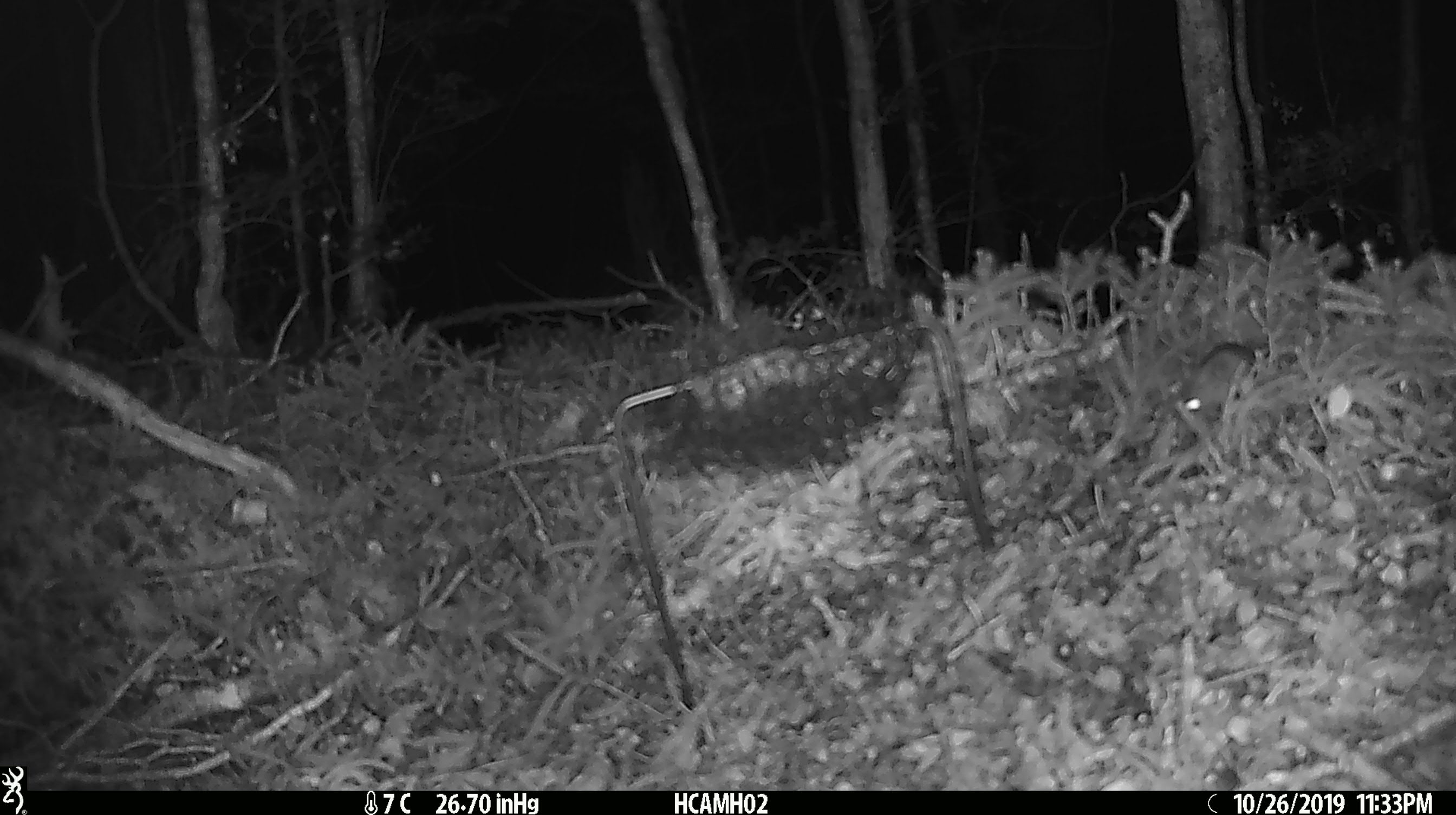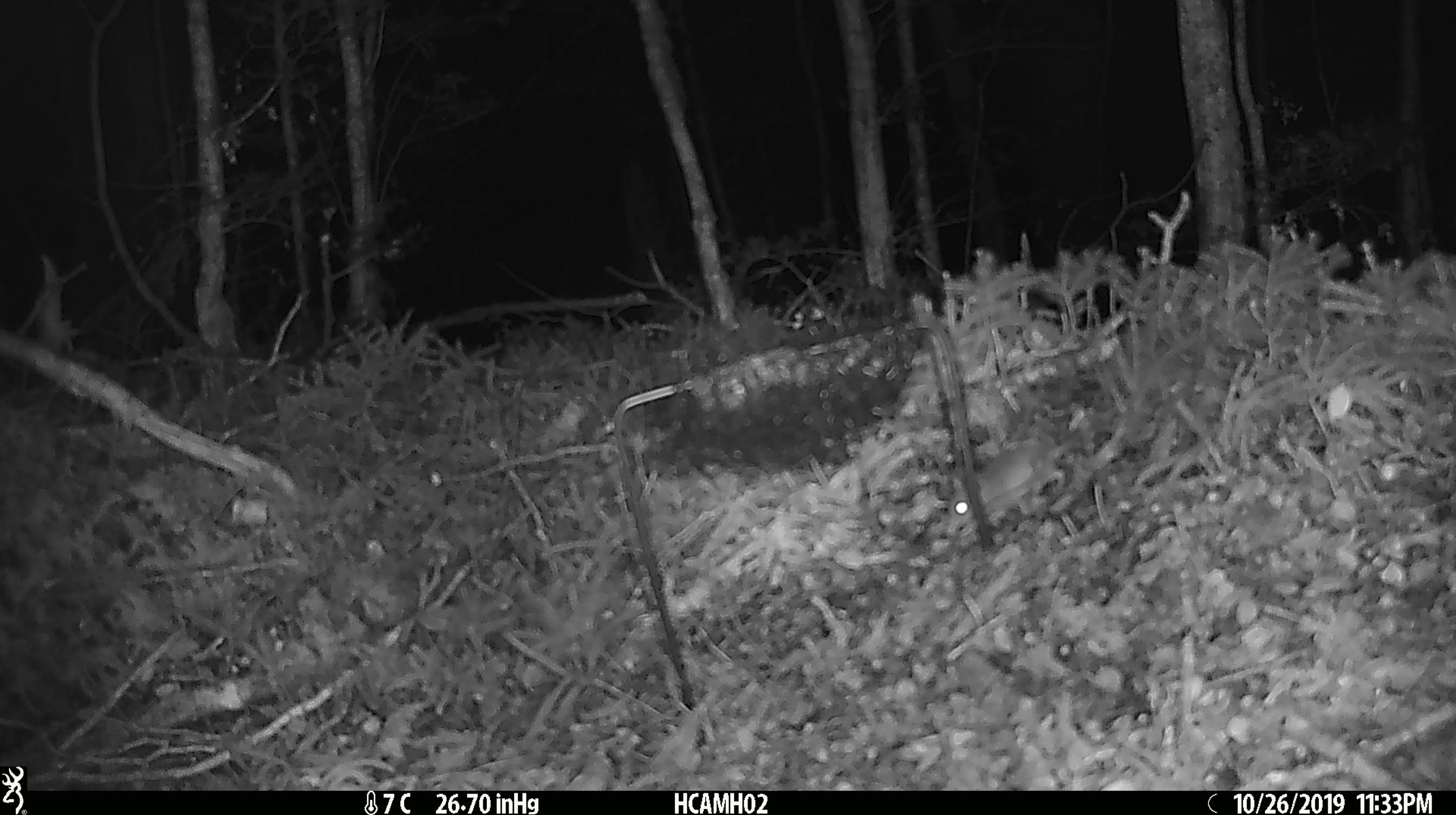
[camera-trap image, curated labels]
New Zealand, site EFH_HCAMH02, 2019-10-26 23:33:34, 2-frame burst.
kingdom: Animalia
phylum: Chordata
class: Mammalia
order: Rodentia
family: Muridae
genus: Mus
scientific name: Mus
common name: mouse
Mouse (Mus).